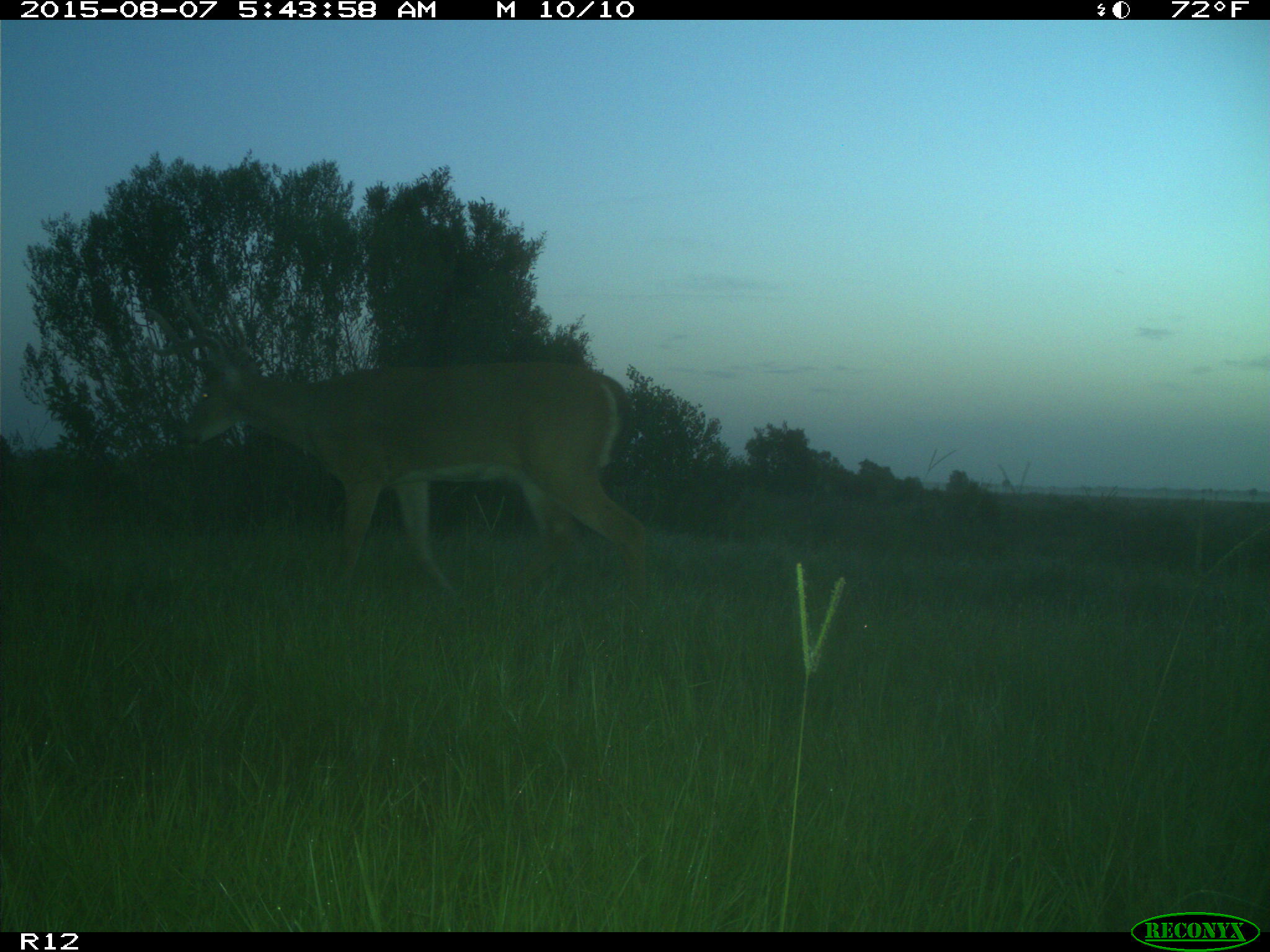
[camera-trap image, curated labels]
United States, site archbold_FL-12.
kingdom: Animalia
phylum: Chordata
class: Mammalia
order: Artiodactyla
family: Cervidae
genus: Odocoileus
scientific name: Odocoileus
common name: deer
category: unidentified deer